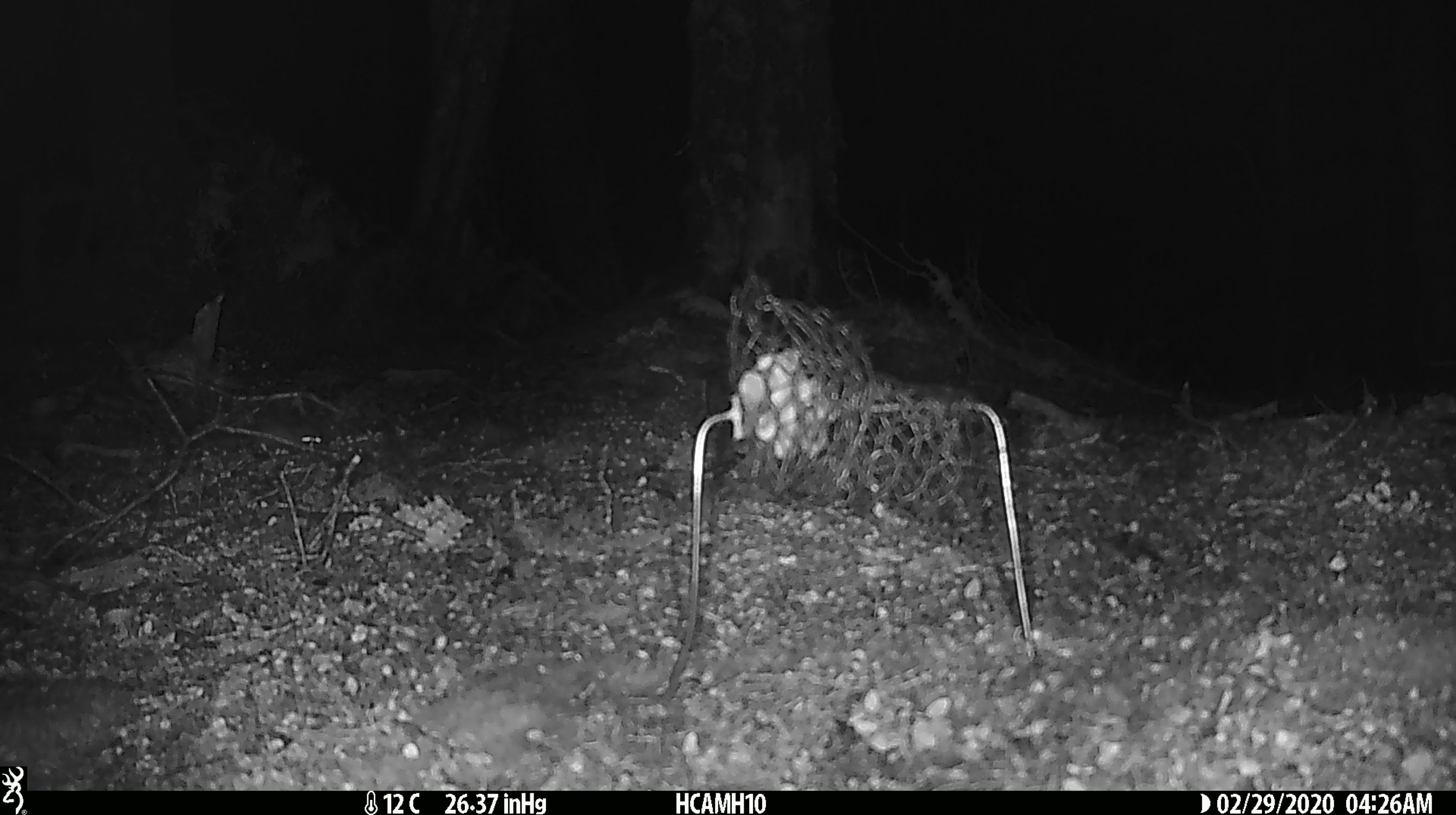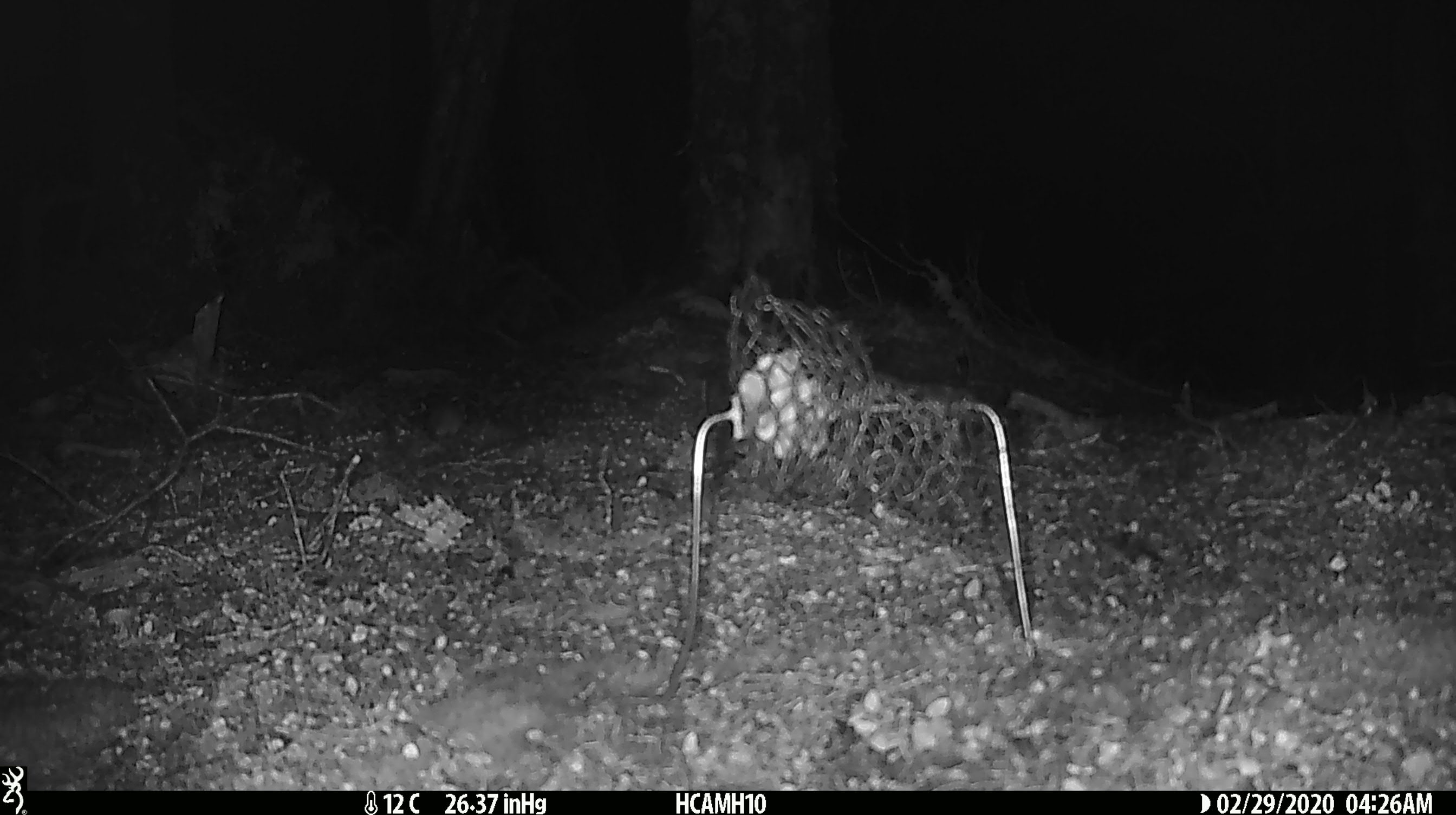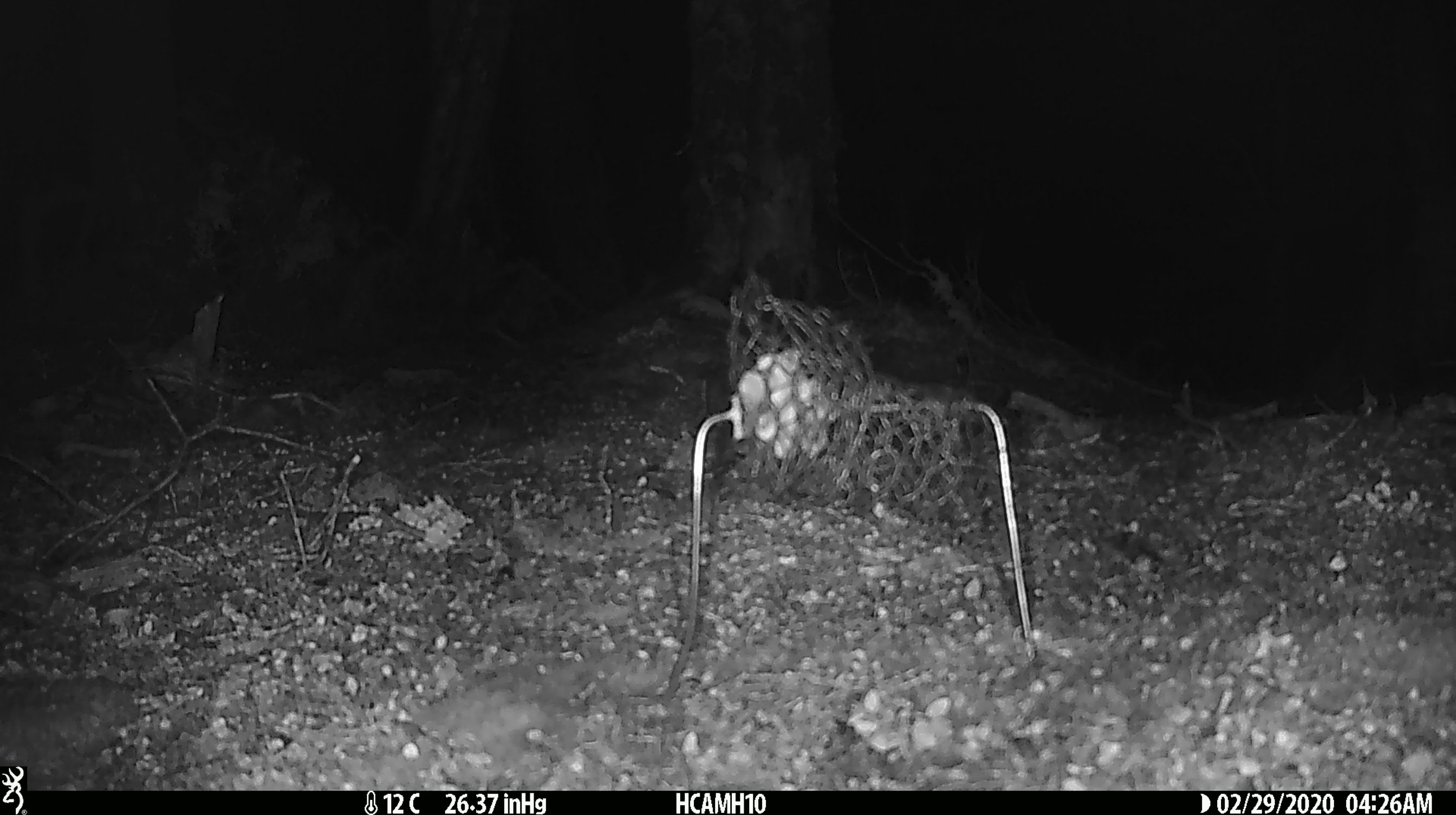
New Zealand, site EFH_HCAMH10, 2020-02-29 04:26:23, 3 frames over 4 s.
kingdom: Animalia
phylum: Chordata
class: Mammalia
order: Rodentia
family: Muridae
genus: Mus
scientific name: Mus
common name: mouse